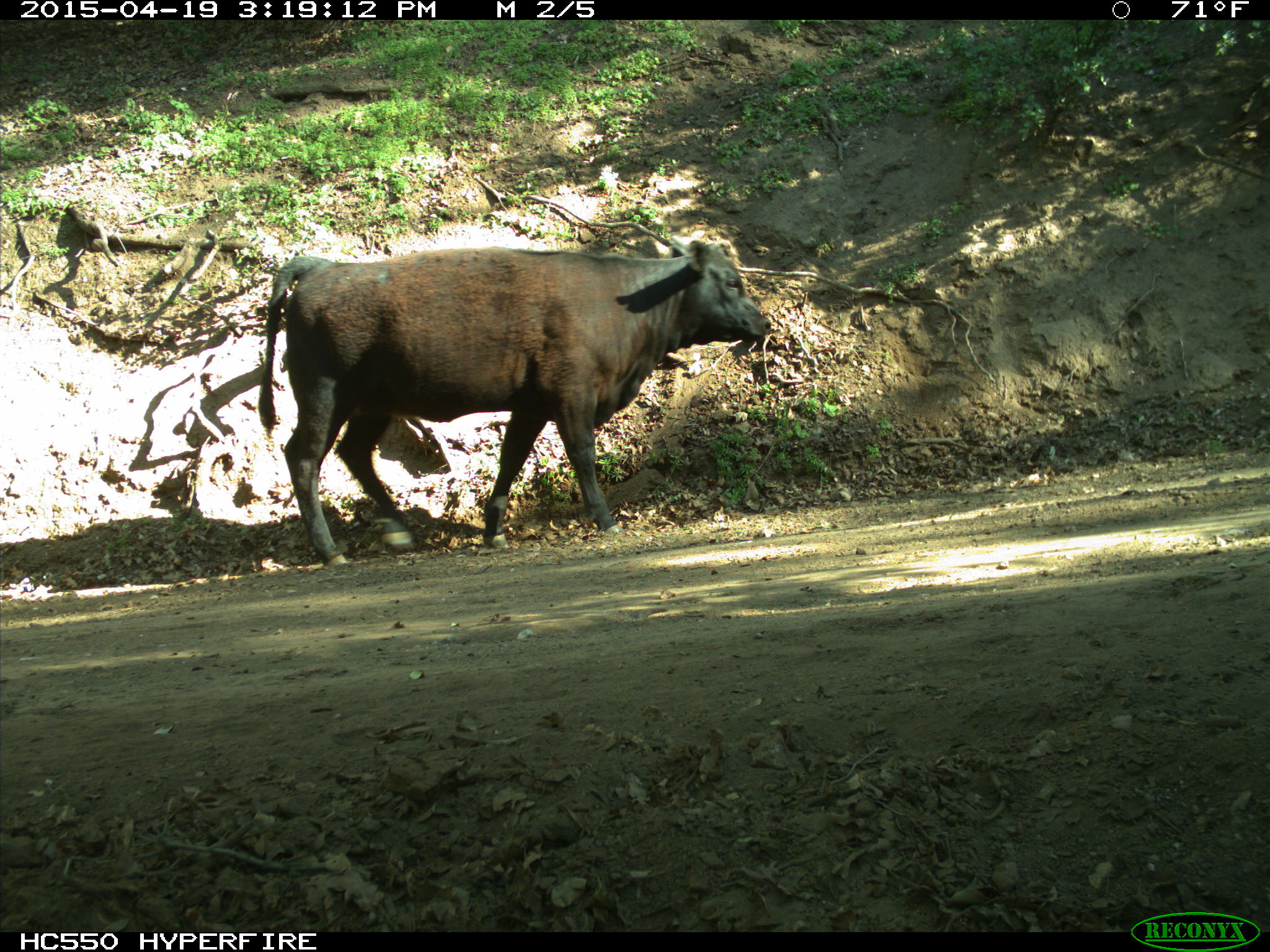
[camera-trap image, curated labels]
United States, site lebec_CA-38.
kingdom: Animalia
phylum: Chordata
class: Mammalia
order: Artiodactyla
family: Bovidae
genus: Bos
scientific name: Bos taurus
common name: domestic cow